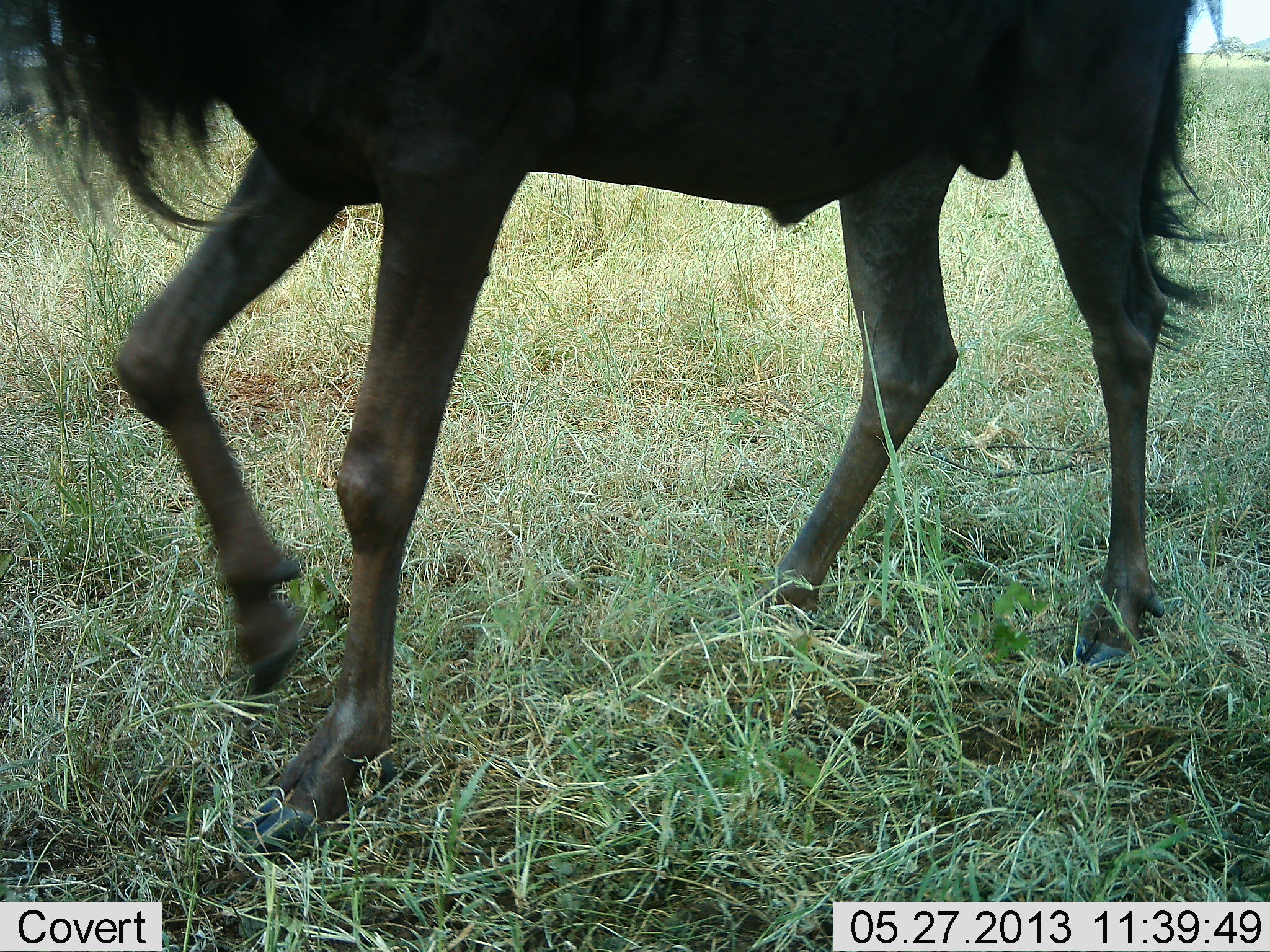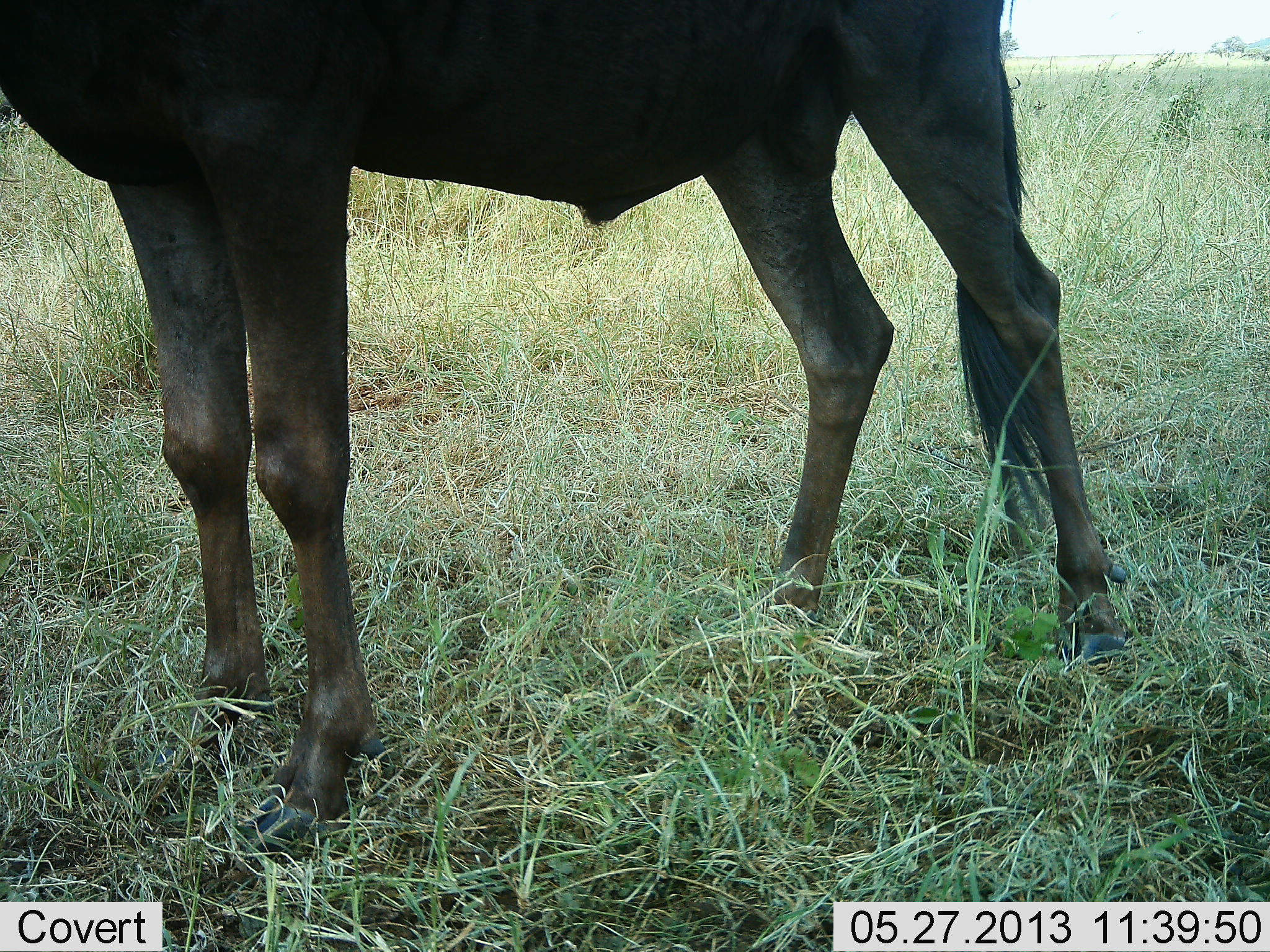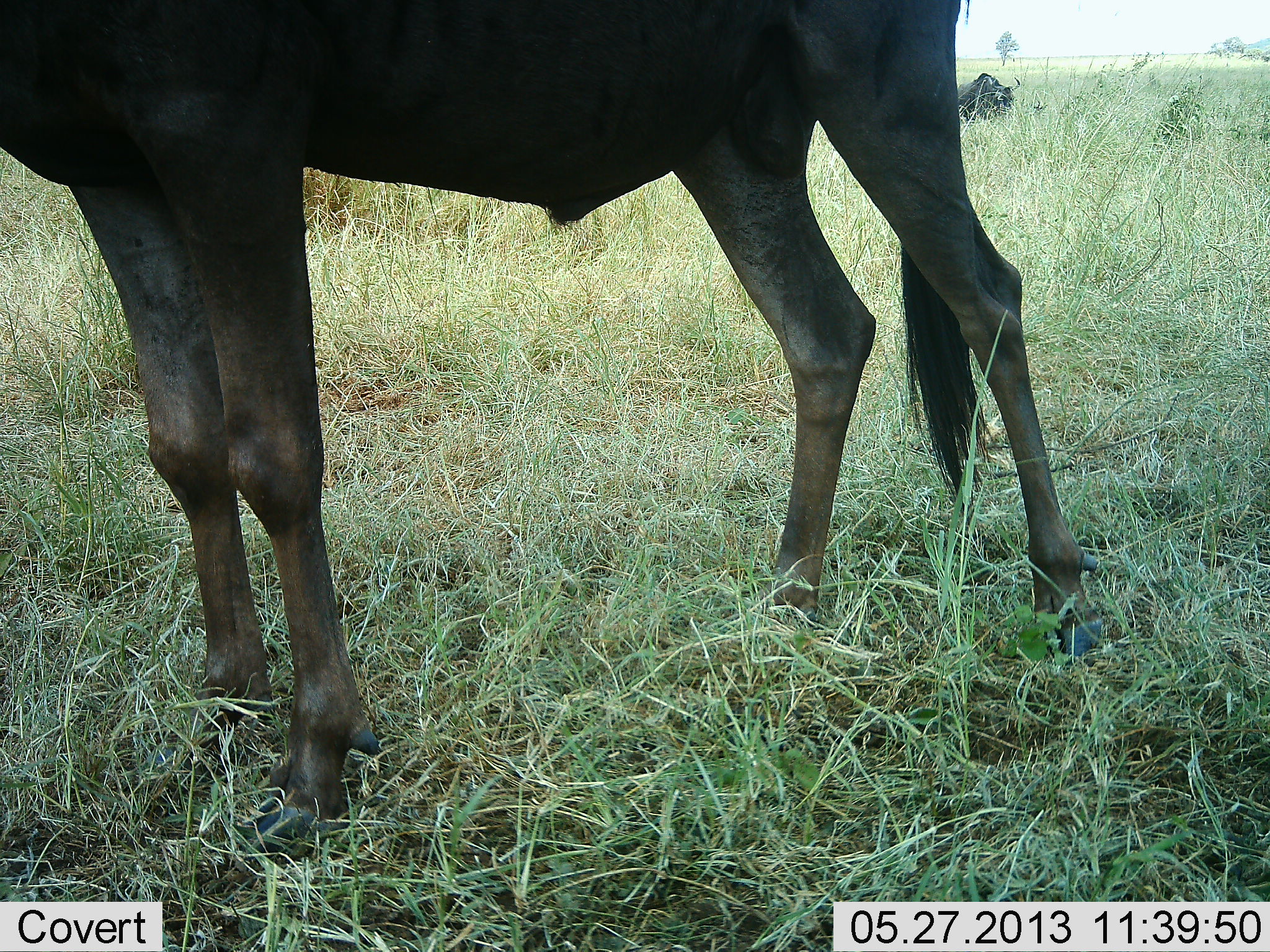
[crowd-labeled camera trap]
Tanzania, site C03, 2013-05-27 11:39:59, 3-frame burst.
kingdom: Animalia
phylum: Chordata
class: Mammalia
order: Artiodactyla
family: Bovidae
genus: Connochaetes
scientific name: Connochaetes taurinus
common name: blue wildebeest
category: wildebeest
Wildebeest (blue wildebeest) (Connochaetes taurinus), count 1. Behavior (volunteer vote fractions): standing 68%, resting 7%, moving 32%, interacting 0%. Young present (vote fraction): 0%. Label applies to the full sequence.